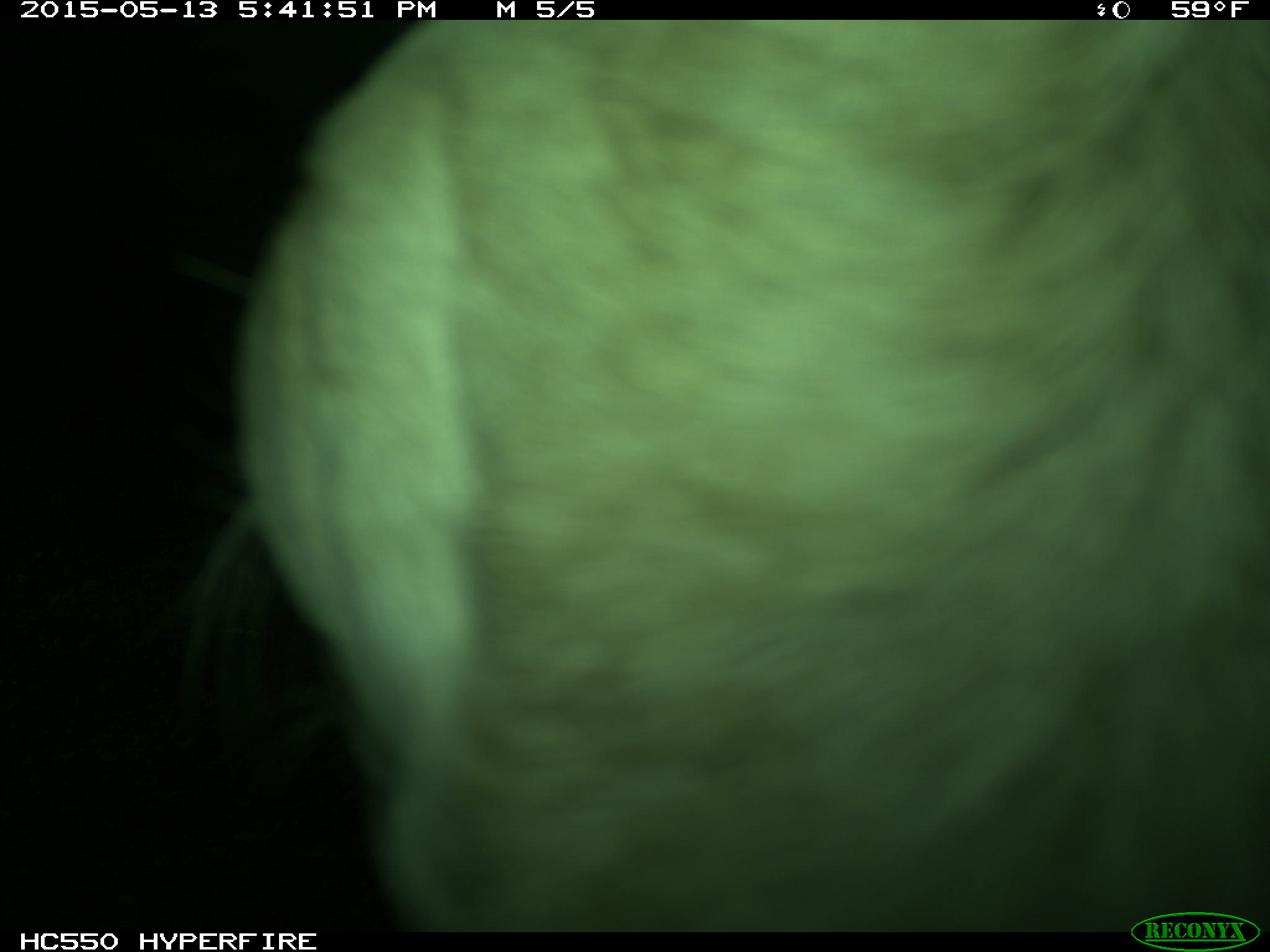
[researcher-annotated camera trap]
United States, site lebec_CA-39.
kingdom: Animalia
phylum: Chordata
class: Mammalia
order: Artiodactyla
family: Bovidae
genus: Bos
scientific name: Bos taurus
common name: domestic cow